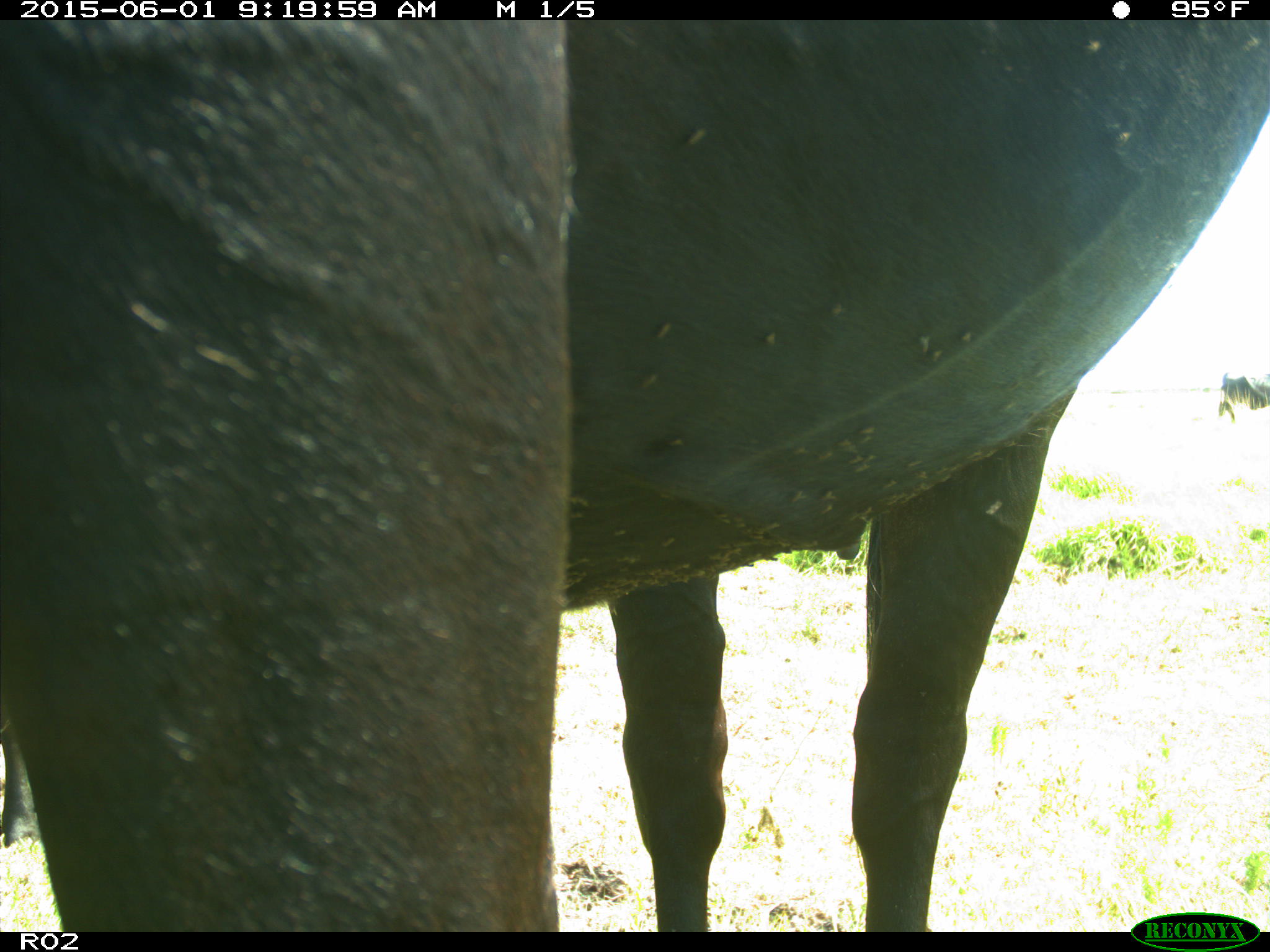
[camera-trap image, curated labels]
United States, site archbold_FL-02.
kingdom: Animalia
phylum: Chordata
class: Mammalia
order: Artiodactyla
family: Bovidae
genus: Bos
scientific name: Bos taurus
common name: domestic cow